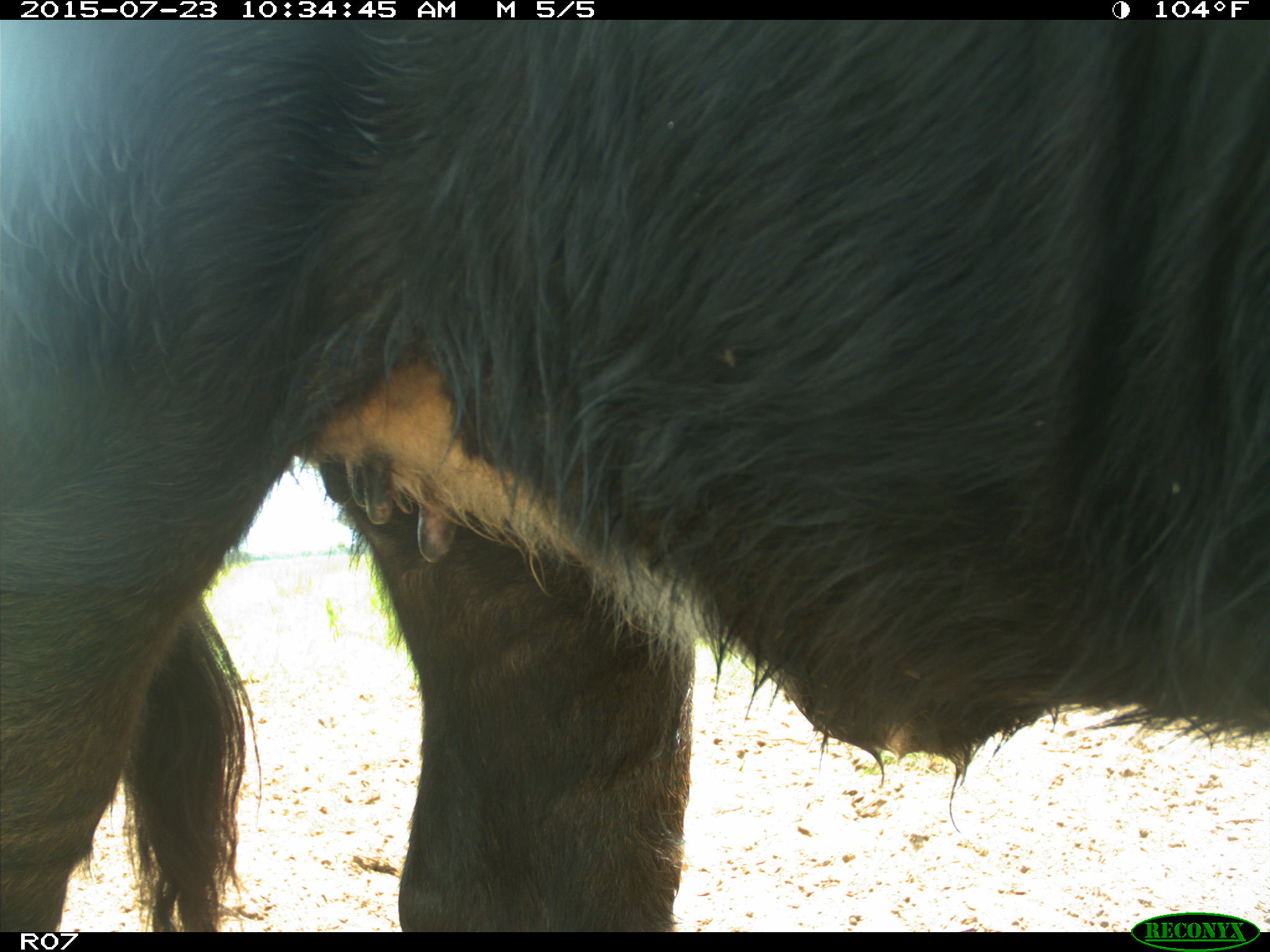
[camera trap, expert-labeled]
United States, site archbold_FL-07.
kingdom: Animalia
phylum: Chordata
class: Mammalia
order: Artiodactyla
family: Bovidae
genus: Bos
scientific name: Bos taurus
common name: domestic cow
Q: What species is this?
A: Bos taurus (domestic cow).